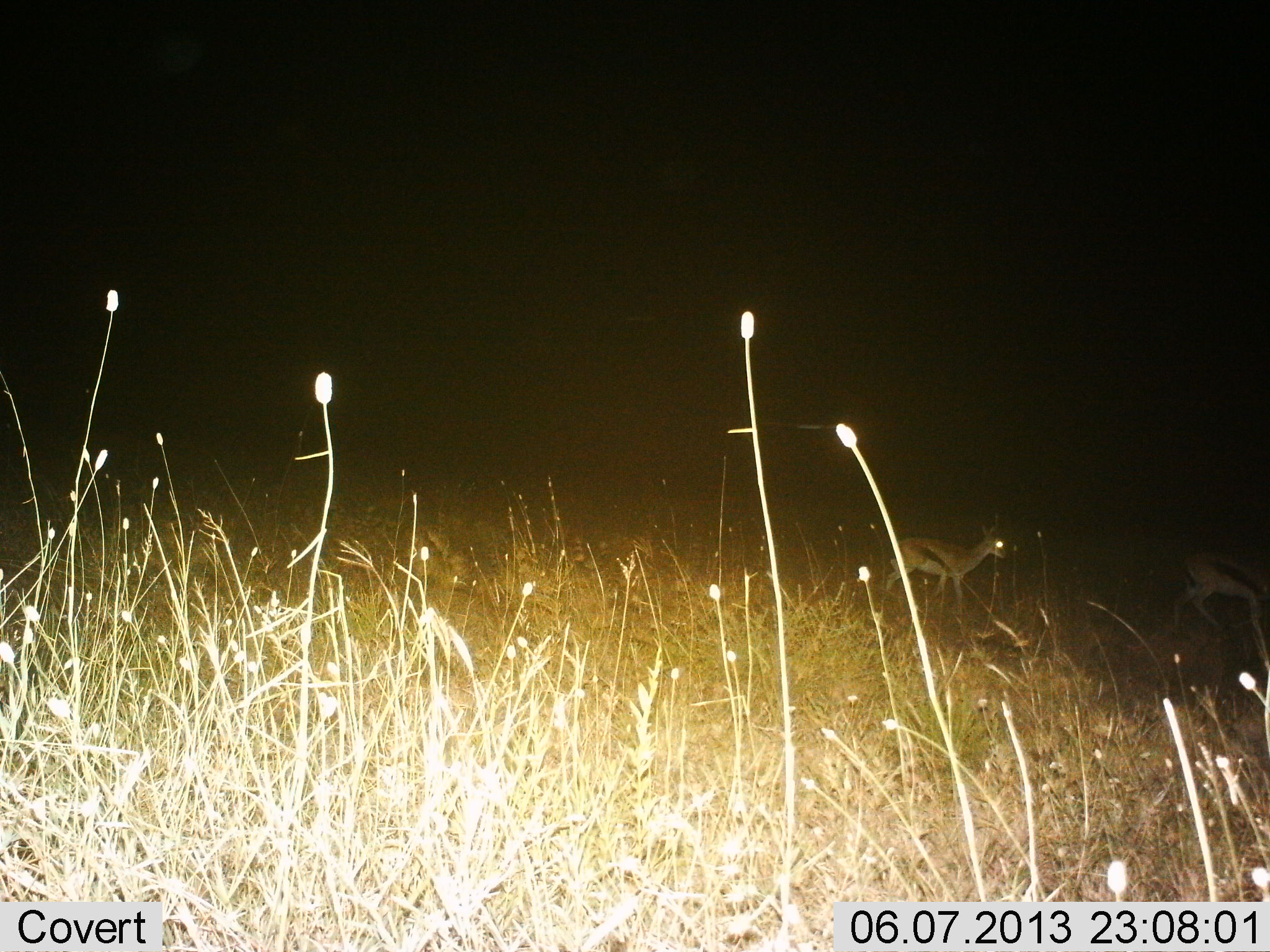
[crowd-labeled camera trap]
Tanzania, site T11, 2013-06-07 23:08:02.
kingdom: Animalia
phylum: Chordata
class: Mammalia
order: Artiodactyla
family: Bovidae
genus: Eudorcas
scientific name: Eudorcas thomsonii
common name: thomson's gazelle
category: gazellethomsons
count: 2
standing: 10%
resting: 0%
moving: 90%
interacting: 0%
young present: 0%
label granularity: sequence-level